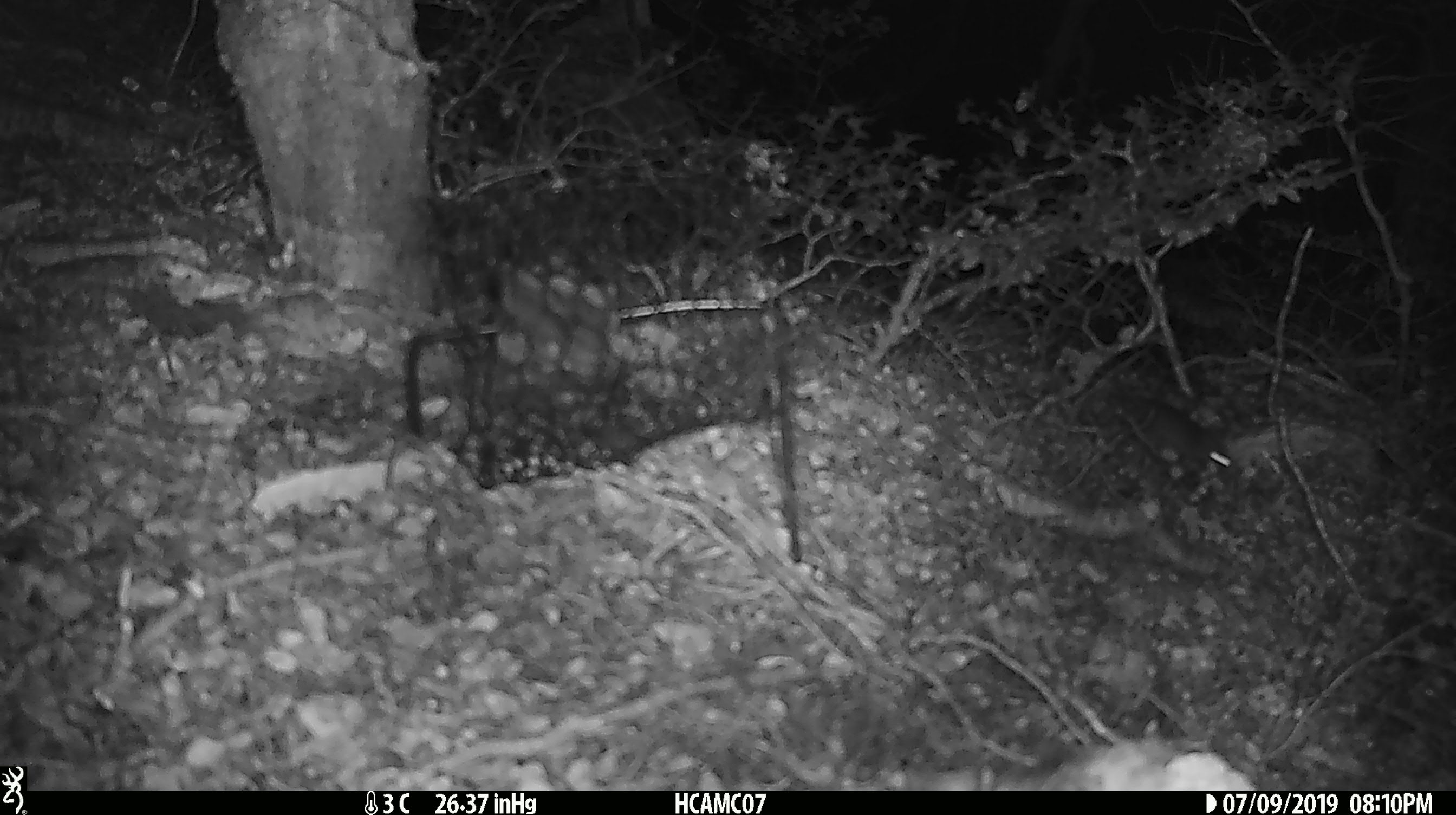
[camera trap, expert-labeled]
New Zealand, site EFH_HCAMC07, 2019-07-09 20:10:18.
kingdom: Animalia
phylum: Chordata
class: Mammalia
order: Rodentia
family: Muridae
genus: Mus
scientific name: Mus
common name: mouse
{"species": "mouse (Mus)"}